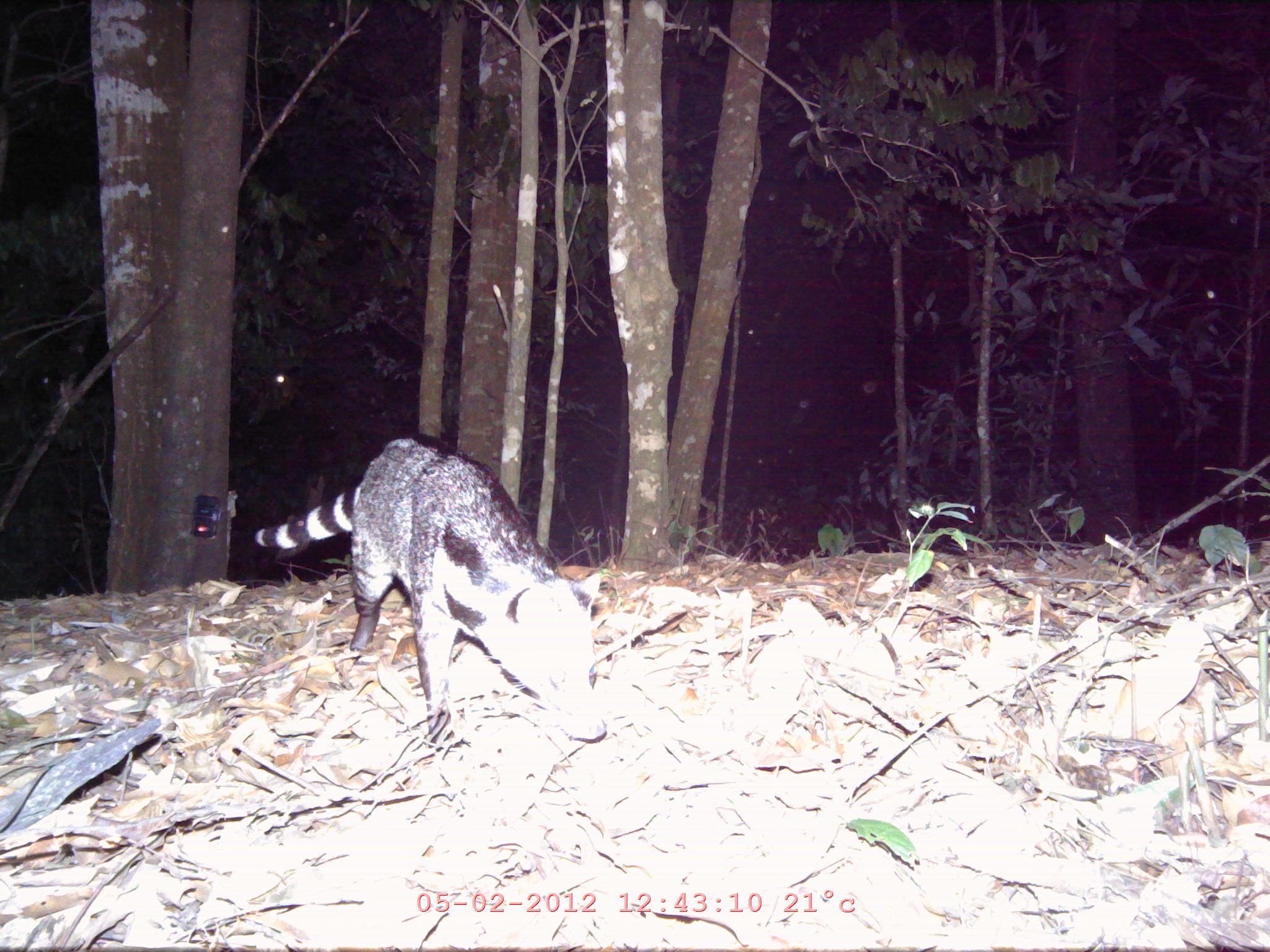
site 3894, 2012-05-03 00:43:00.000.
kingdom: Animalia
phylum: Chordata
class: Mammalia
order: Carnivora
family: Viverridae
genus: Viverra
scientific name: Viverra zibetha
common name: large indian civet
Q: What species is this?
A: Viverra zibetha (large indian civet).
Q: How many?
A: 1.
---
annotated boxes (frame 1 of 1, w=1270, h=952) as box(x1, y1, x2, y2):
viverra zibetha: box(255, 436, 608, 751)